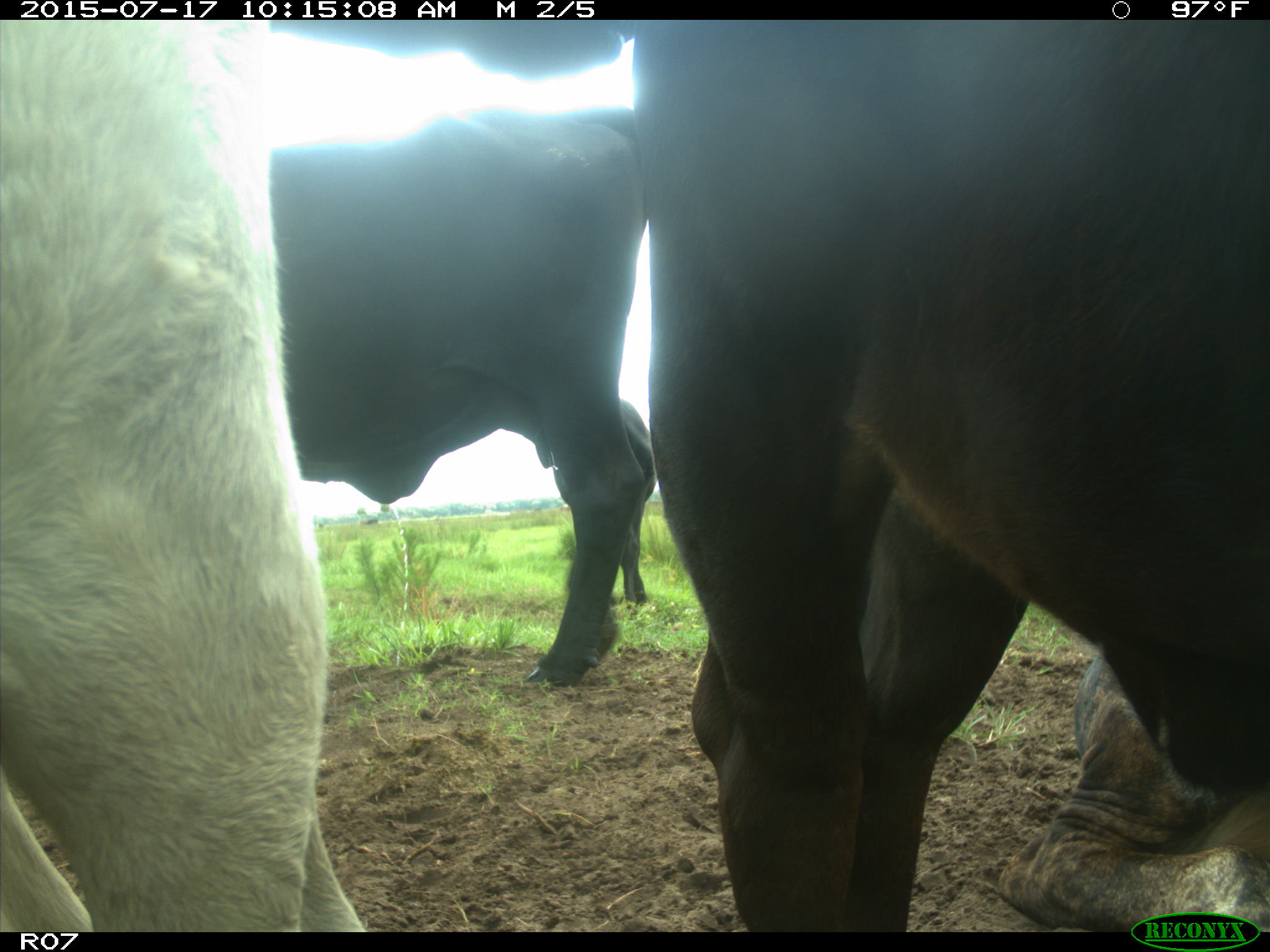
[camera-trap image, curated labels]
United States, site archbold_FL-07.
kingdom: Animalia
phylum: Chordata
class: Mammalia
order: Artiodactyla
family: Bovidae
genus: Bos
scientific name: Bos taurus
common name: domestic cow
Bos taurus (domestic cow).